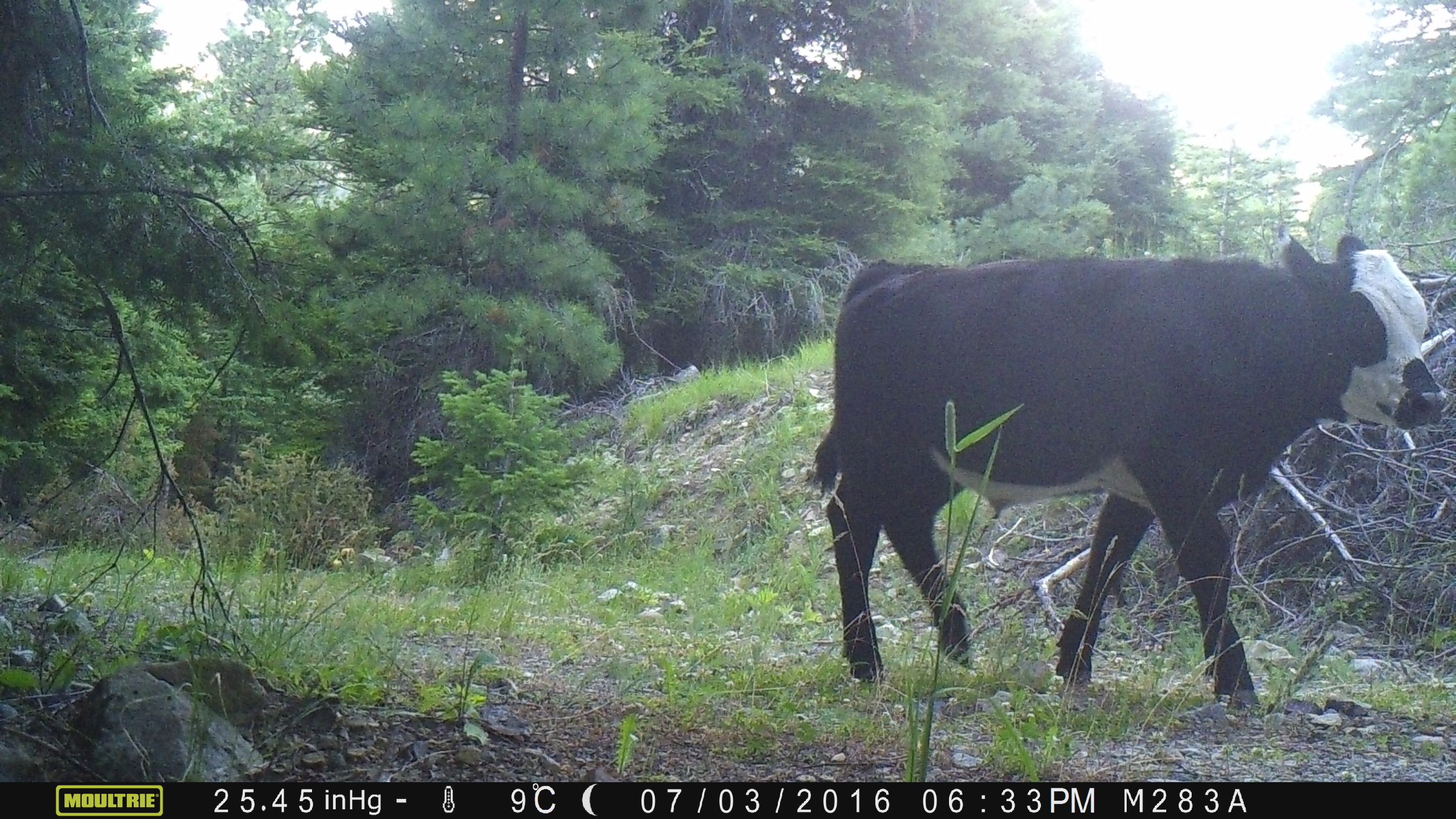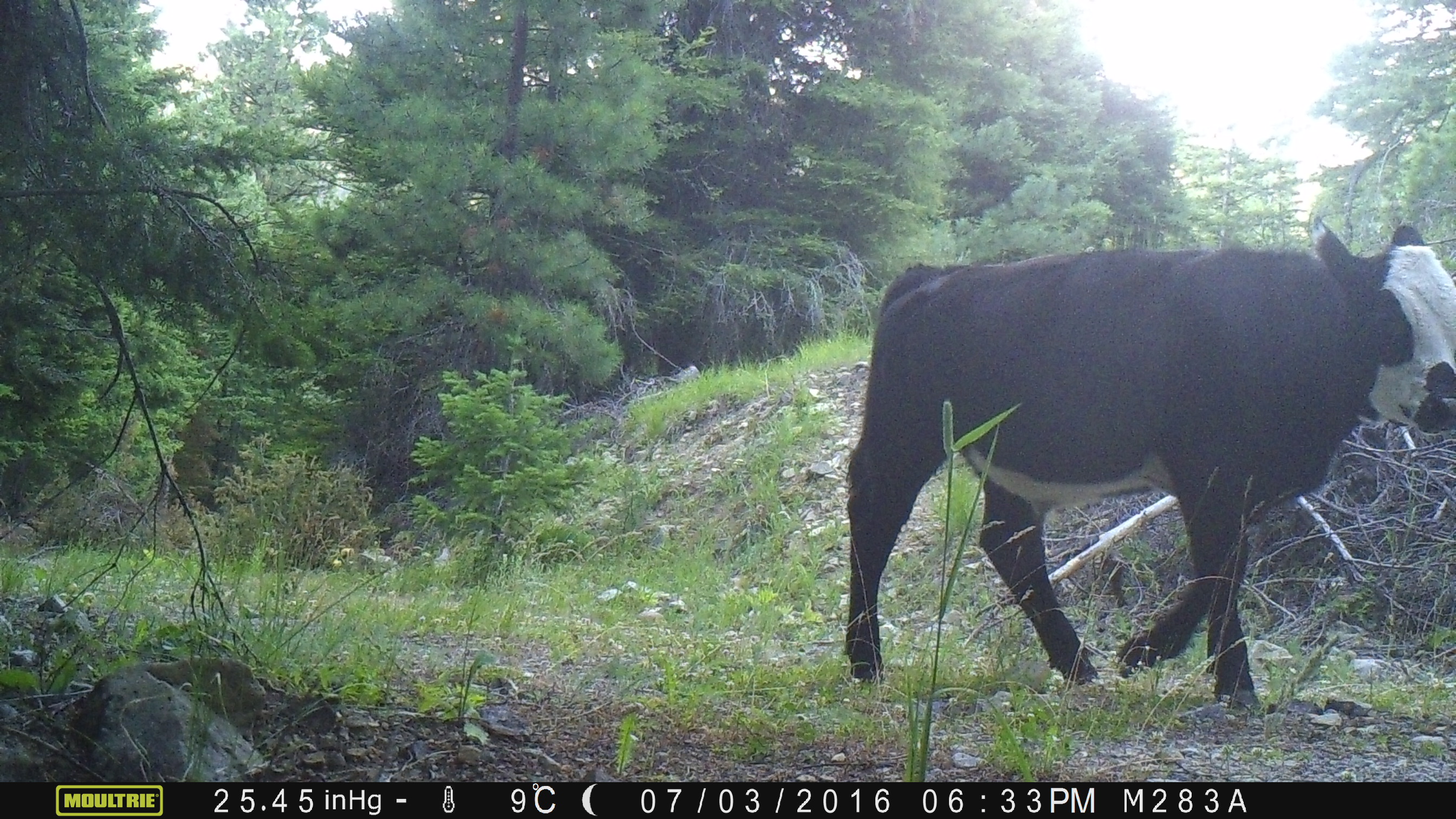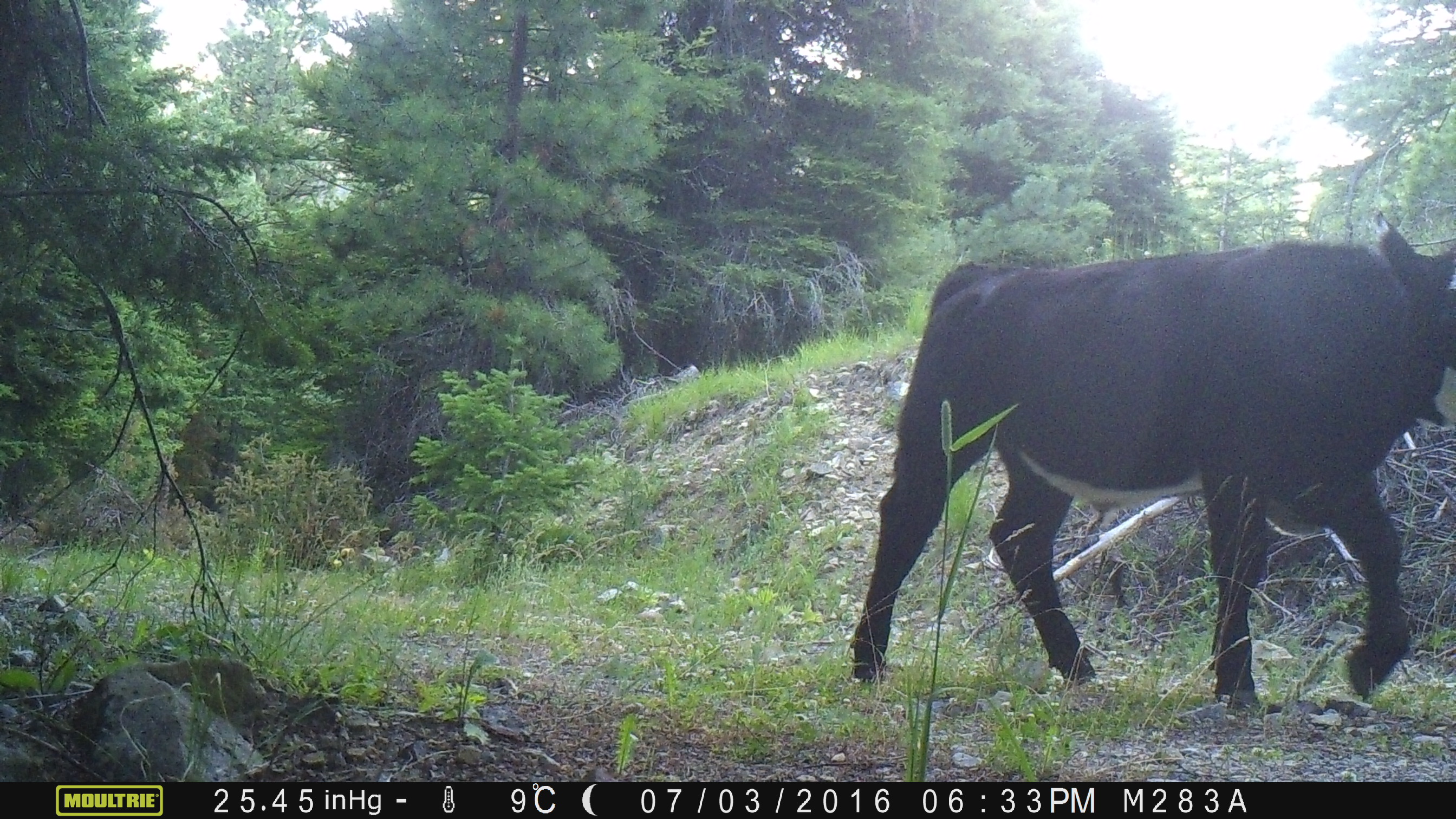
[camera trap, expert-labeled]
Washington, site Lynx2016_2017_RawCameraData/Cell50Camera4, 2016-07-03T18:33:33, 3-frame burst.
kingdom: Animalia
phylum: Chordata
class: Mammalia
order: Artiodactyla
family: Bovidae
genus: Bos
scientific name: Bos taurus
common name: domestic cattle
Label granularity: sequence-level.